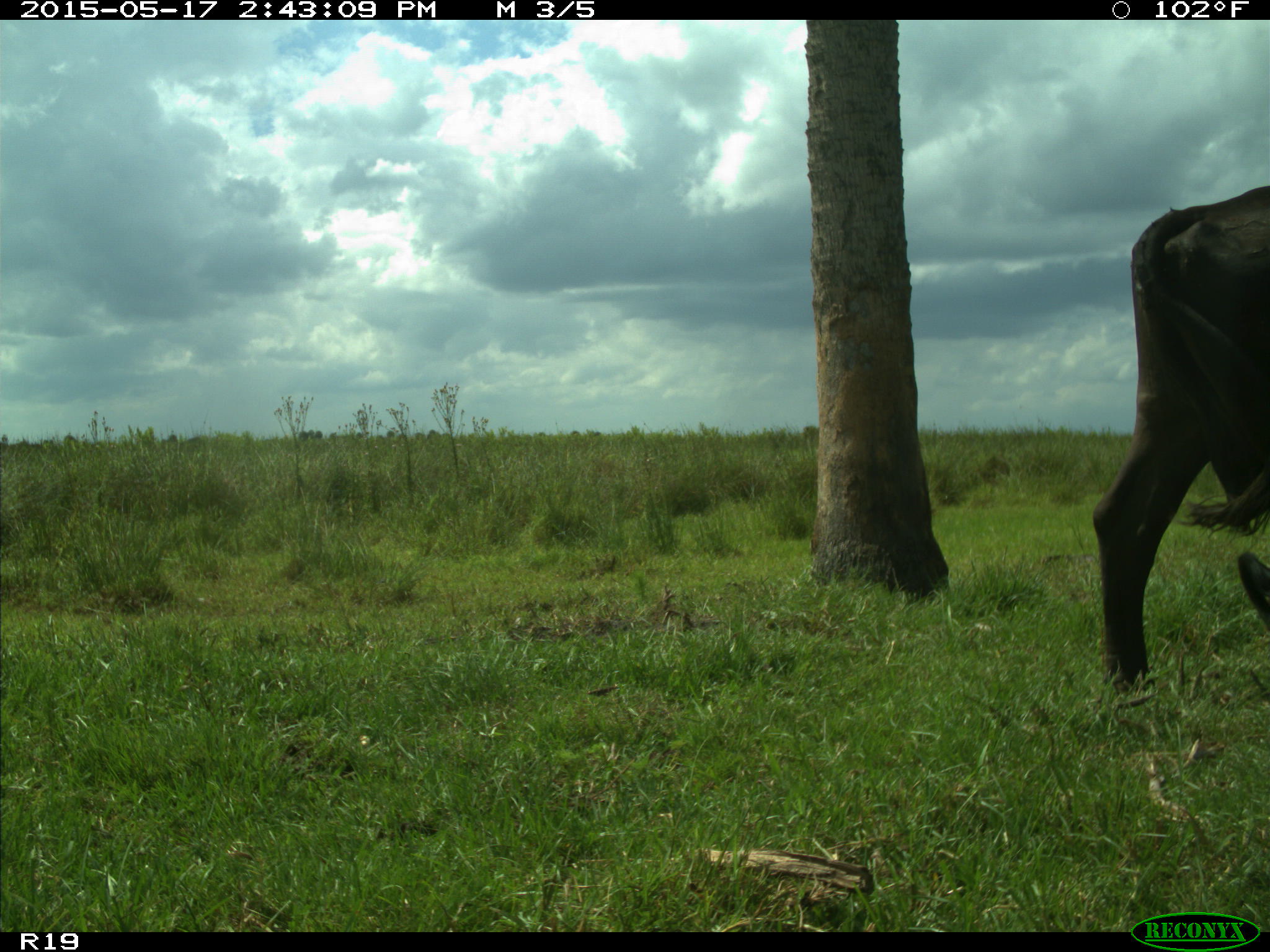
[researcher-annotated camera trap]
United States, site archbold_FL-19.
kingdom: Animalia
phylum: Chordata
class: Mammalia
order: Artiodactyla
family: Bovidae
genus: Bos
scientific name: Bos taurus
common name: domestic cow